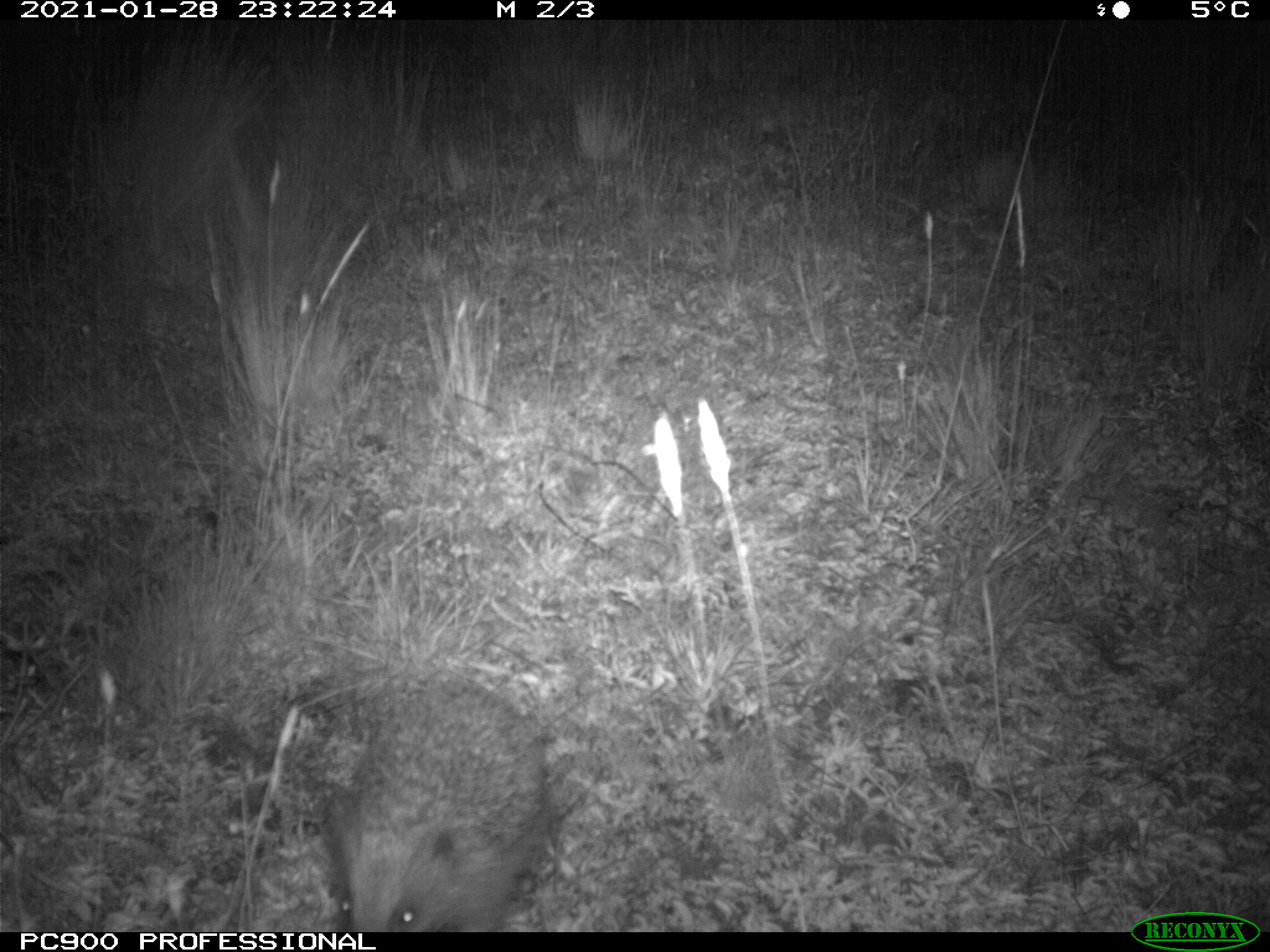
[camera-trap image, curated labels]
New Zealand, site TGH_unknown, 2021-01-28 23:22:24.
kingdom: Animalia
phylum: Chordata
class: Mammalia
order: Eulipotyphla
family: Erinaceidae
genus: Erinaceus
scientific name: Erinaceus europaeus europaeus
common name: european hedgehog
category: hedgehog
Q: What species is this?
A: Hedgehog (european hedgehog) (Erinaceus europaeus europaeus).